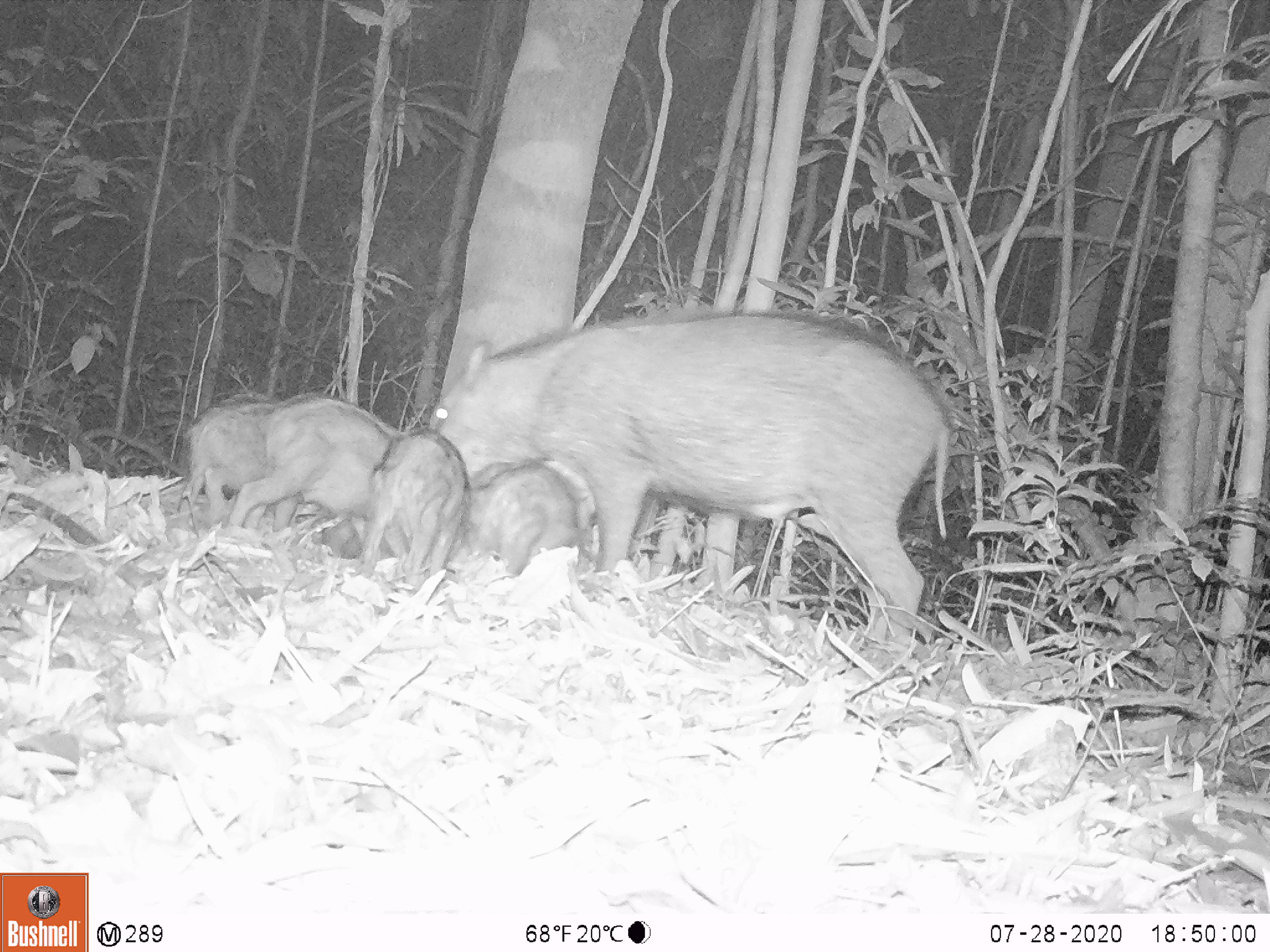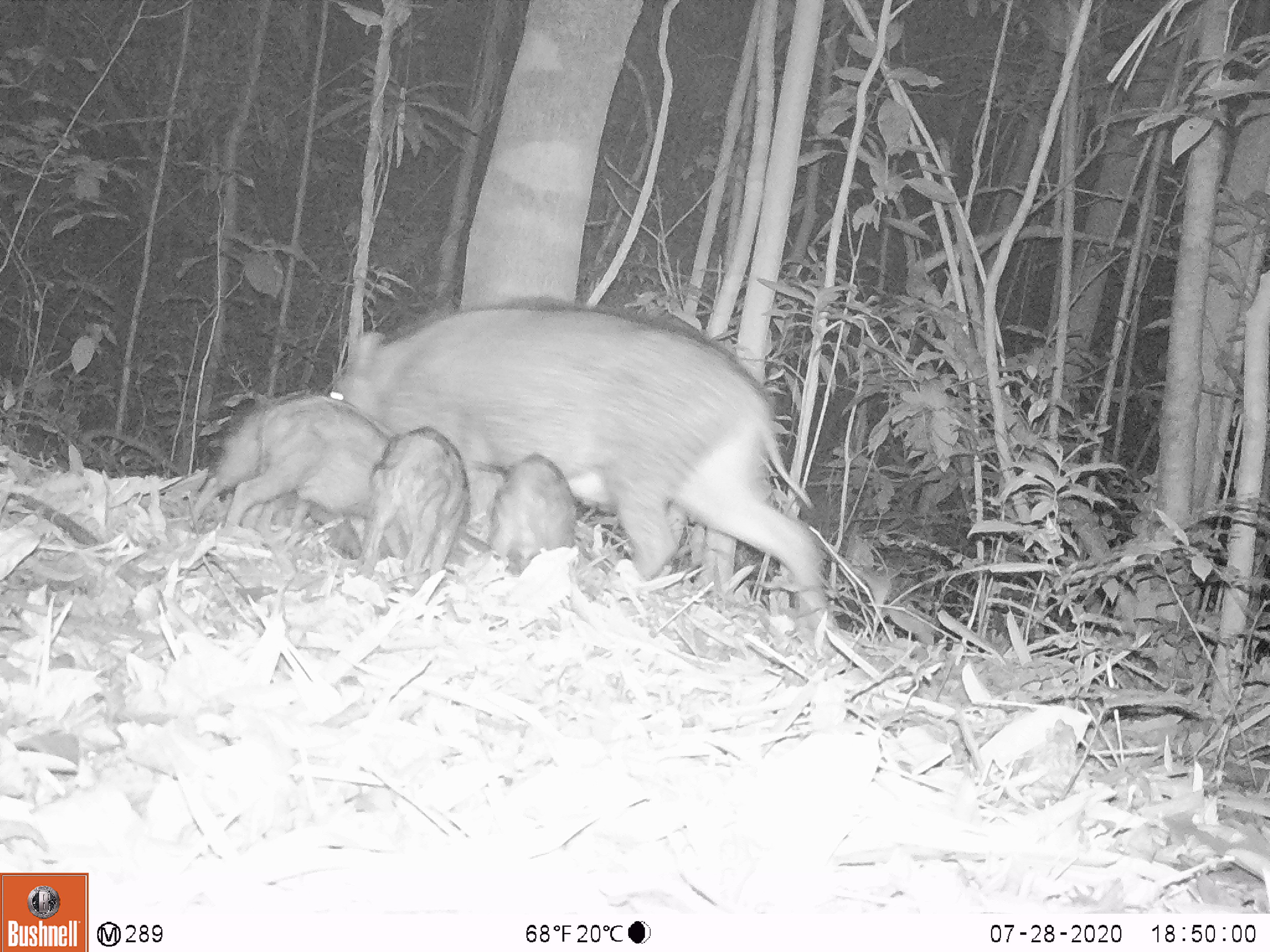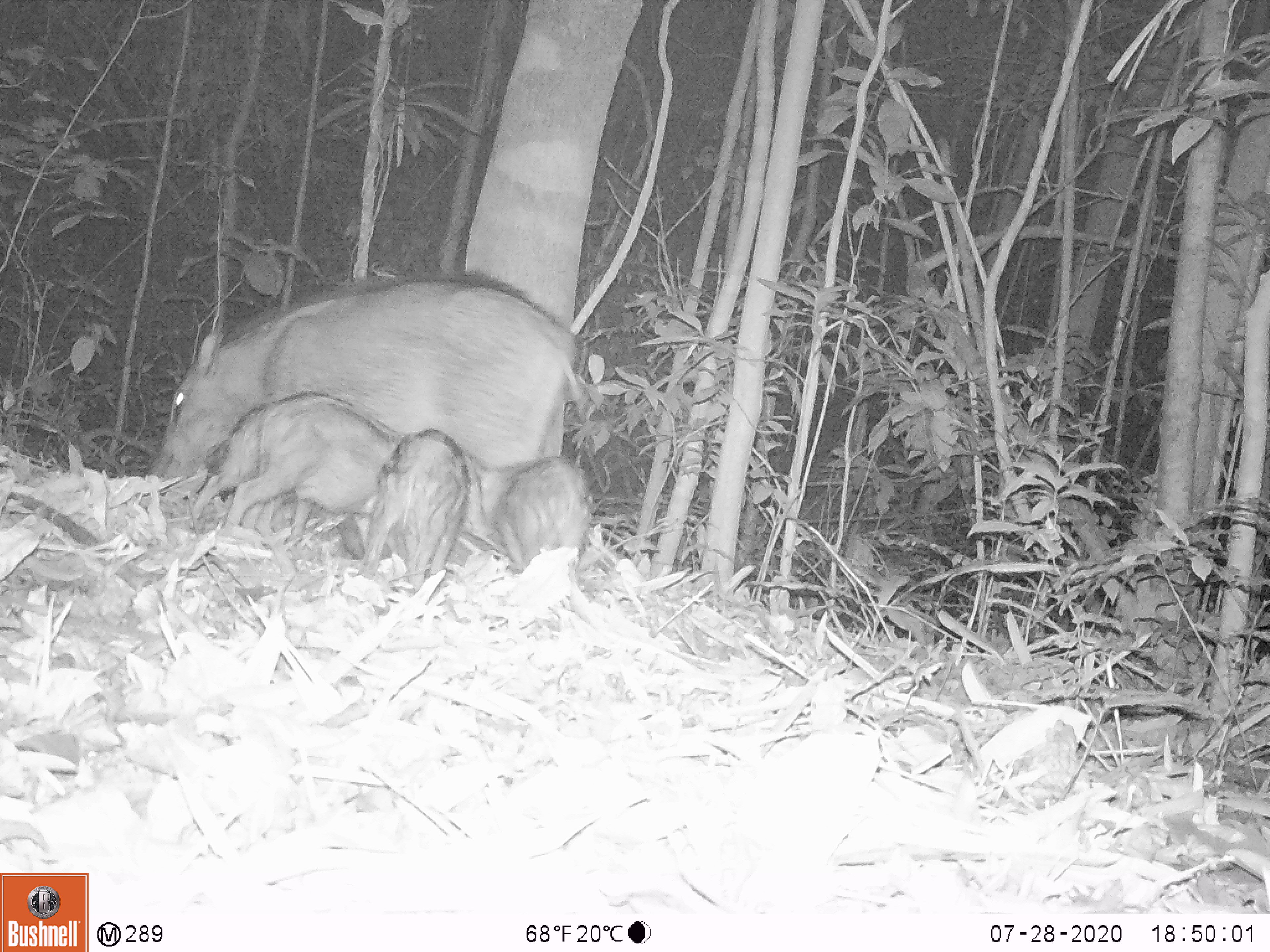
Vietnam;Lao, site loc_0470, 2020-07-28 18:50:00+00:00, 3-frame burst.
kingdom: Animalia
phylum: Chordata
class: Mammalia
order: Artiodactyla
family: Suidae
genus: Sus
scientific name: Sus scrofa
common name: eurasian wild pig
Eurasian wild pig (Sus scrofa). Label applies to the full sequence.